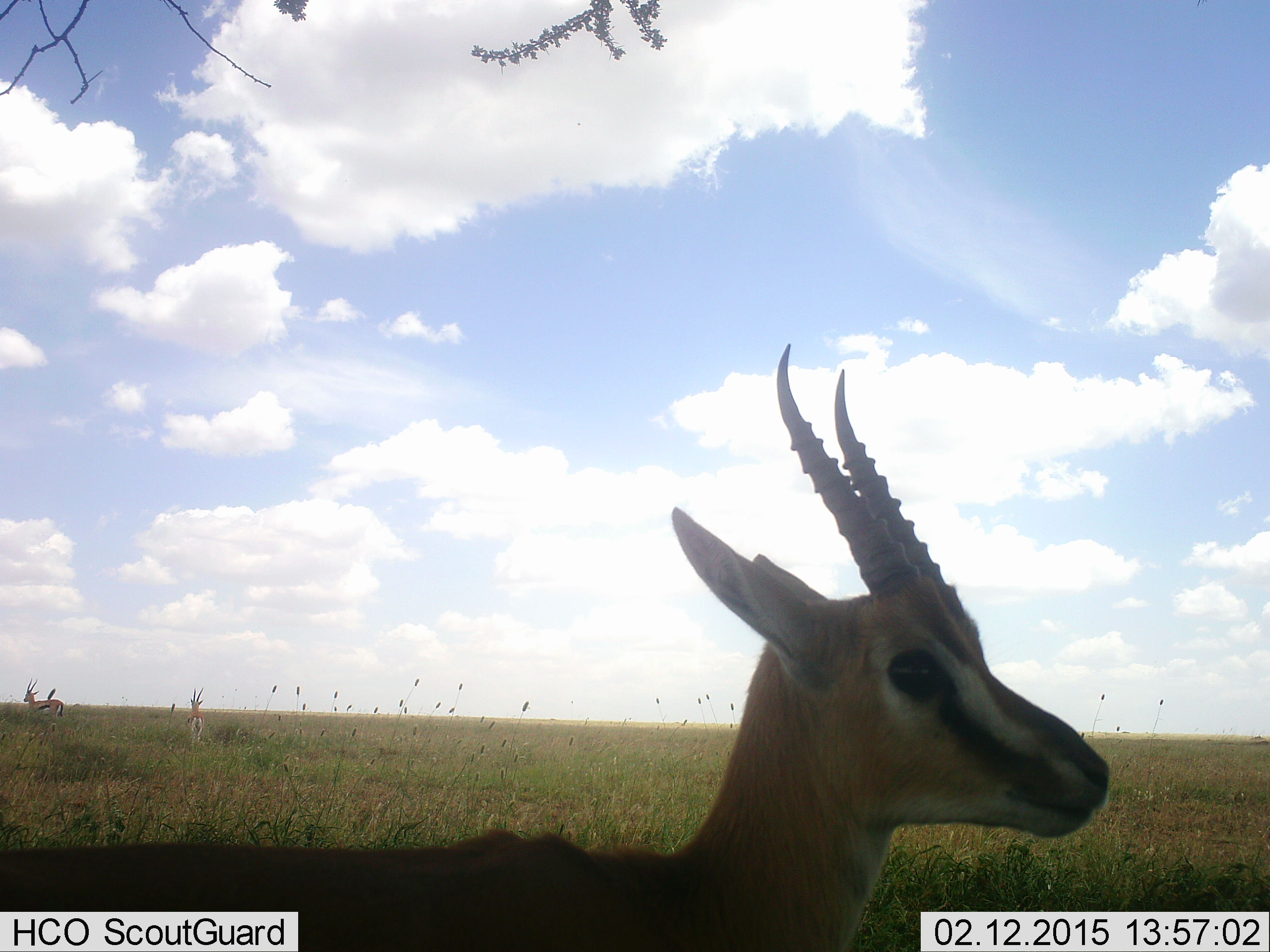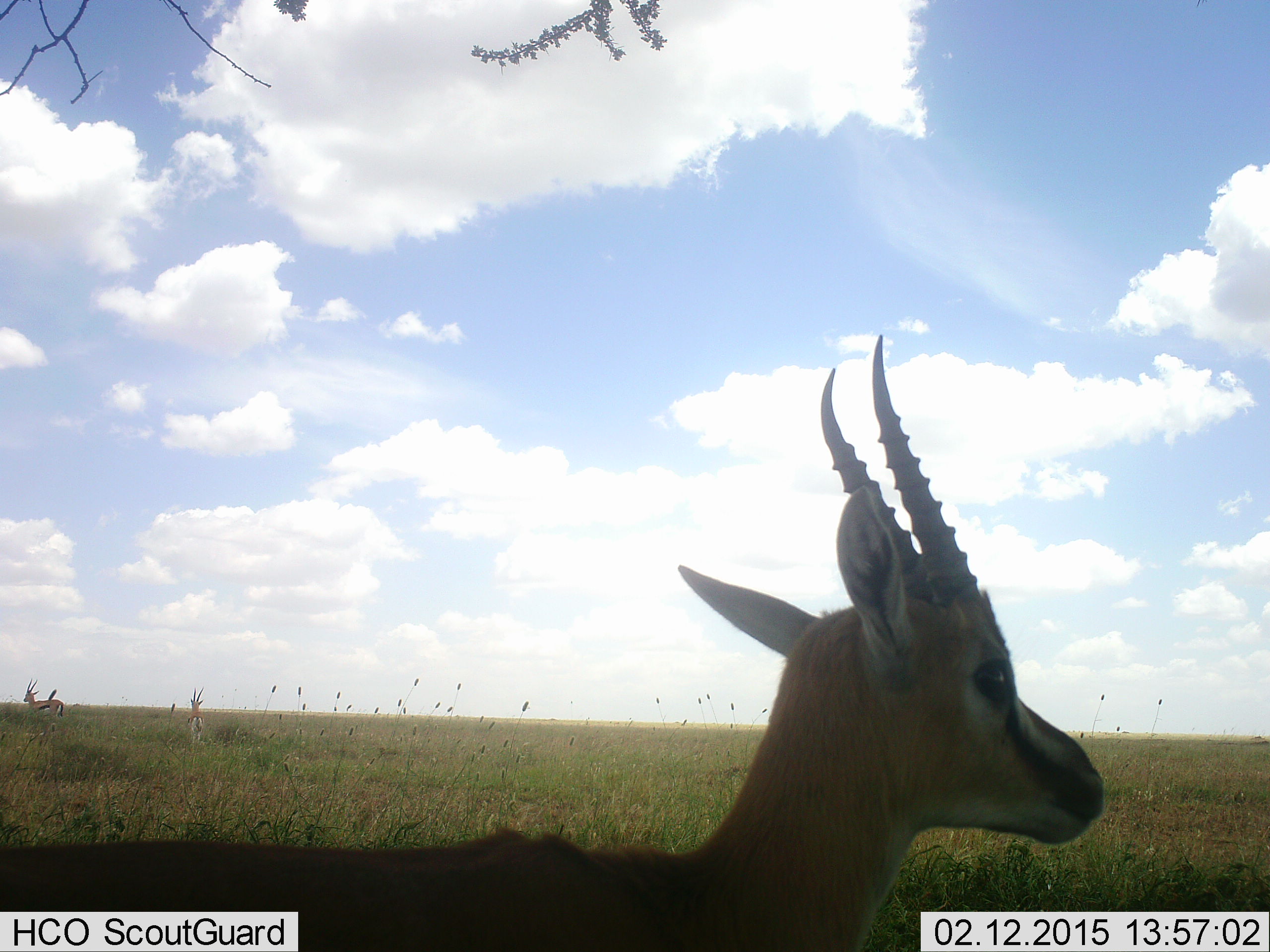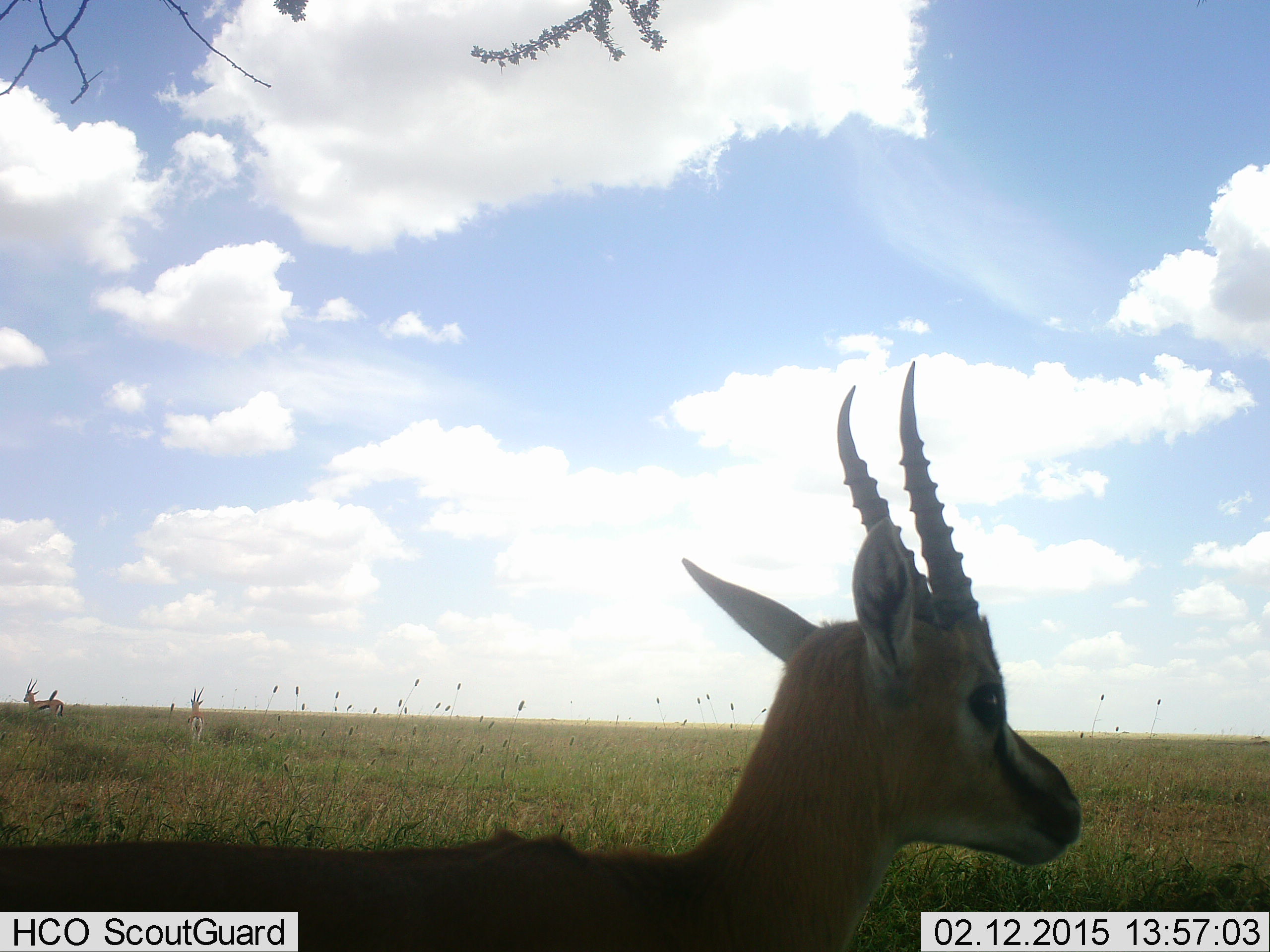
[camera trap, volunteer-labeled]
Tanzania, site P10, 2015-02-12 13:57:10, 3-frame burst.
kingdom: Animalia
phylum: Chordata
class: Mammalia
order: Artiodactyla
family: Bovidae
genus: Eudorcas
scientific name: Eudorcas thomsonii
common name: thomson's gazelle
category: gazellethomsons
Gazellethomsons (thomson's gazelle) (Eudorcas thomsonii), count 3. Behavior (volunteer vote fractions): standing 100%, resting 0%, moving 0%, interacting 0%. Young present (vote fraction): 0%. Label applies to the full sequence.